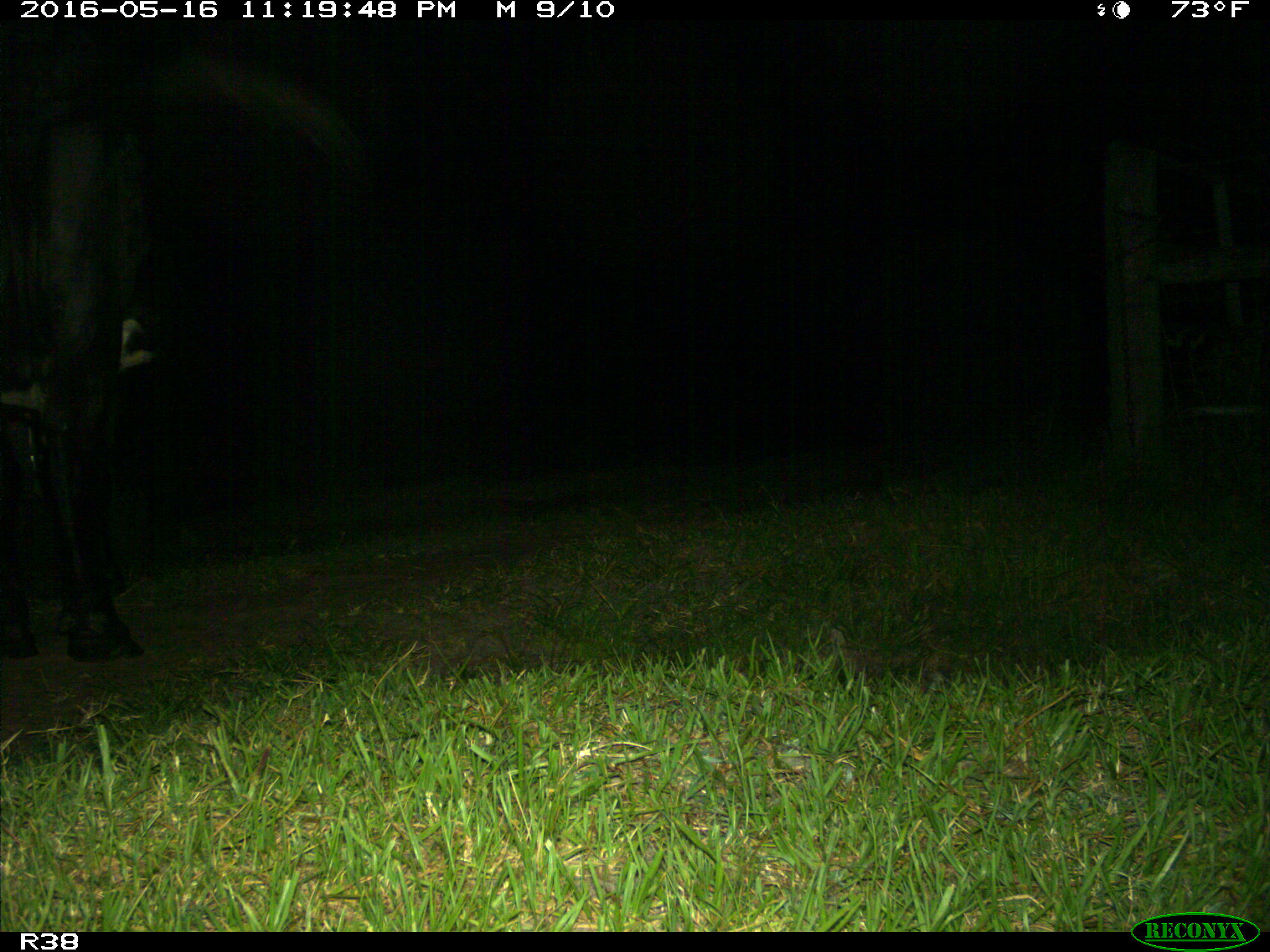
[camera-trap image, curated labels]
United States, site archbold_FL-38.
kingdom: Animalia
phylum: Chordata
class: Mammalia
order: Artiodactyla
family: Bovidae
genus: Bos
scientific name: Bos taurus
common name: domestic cow